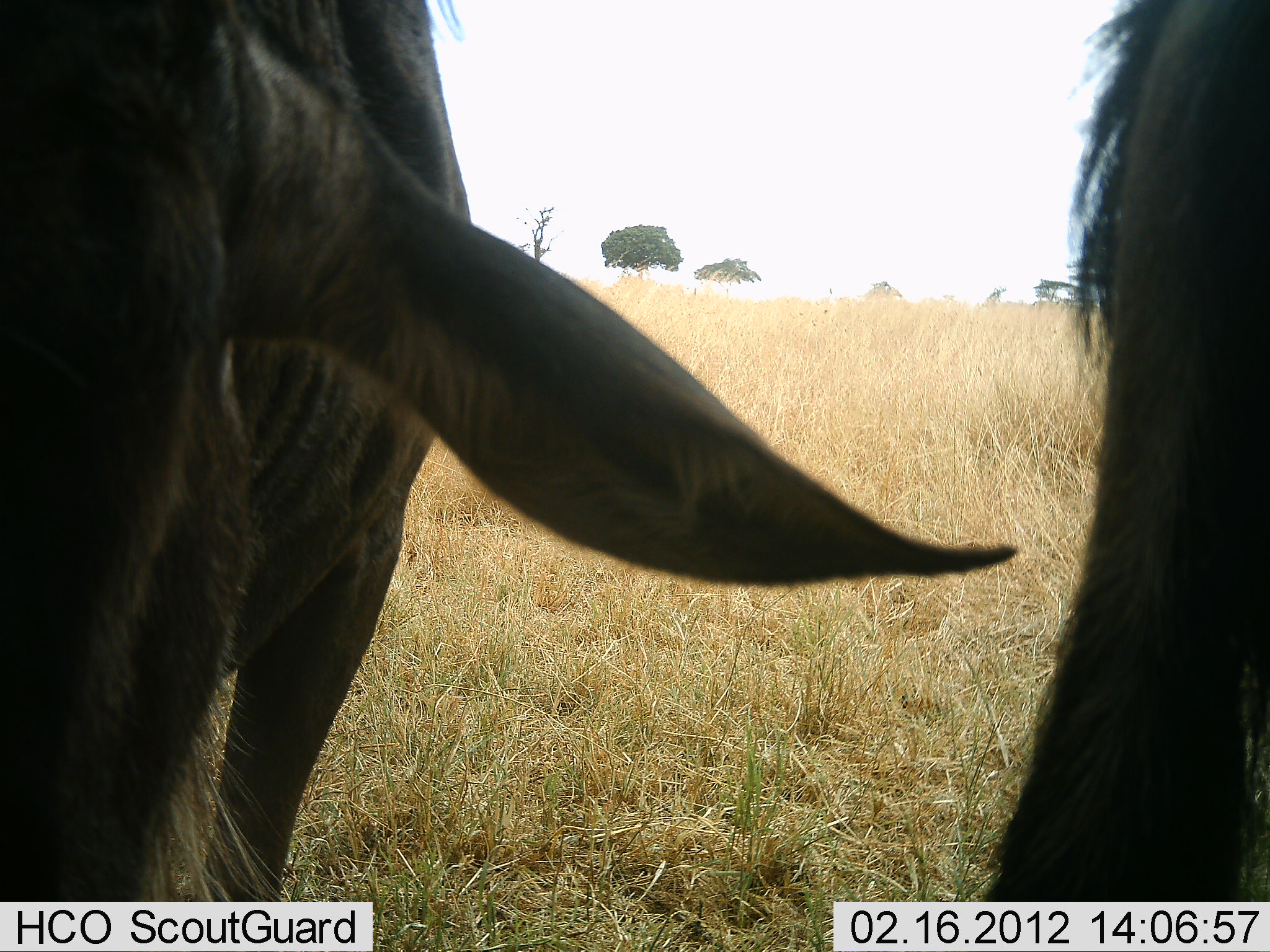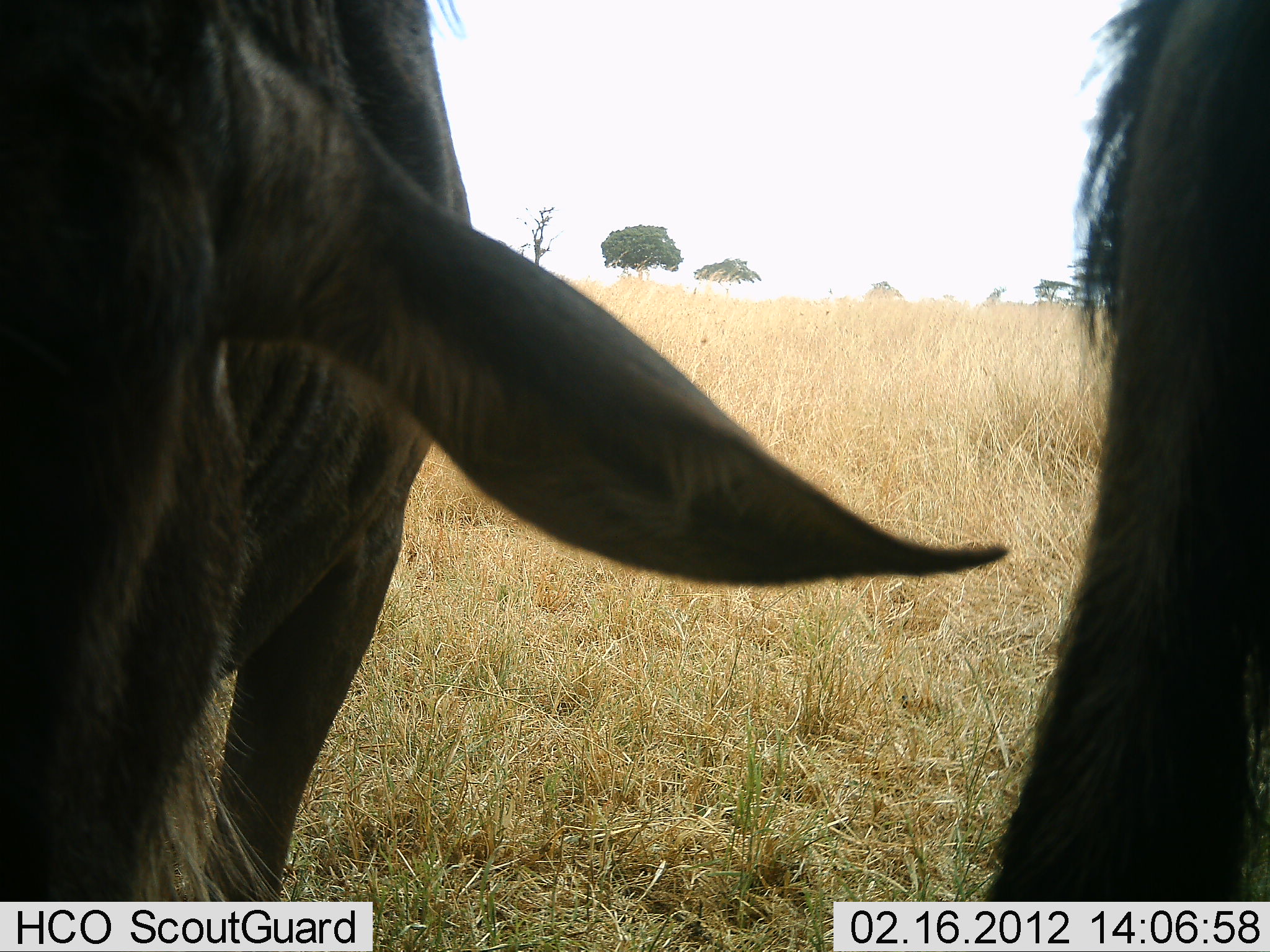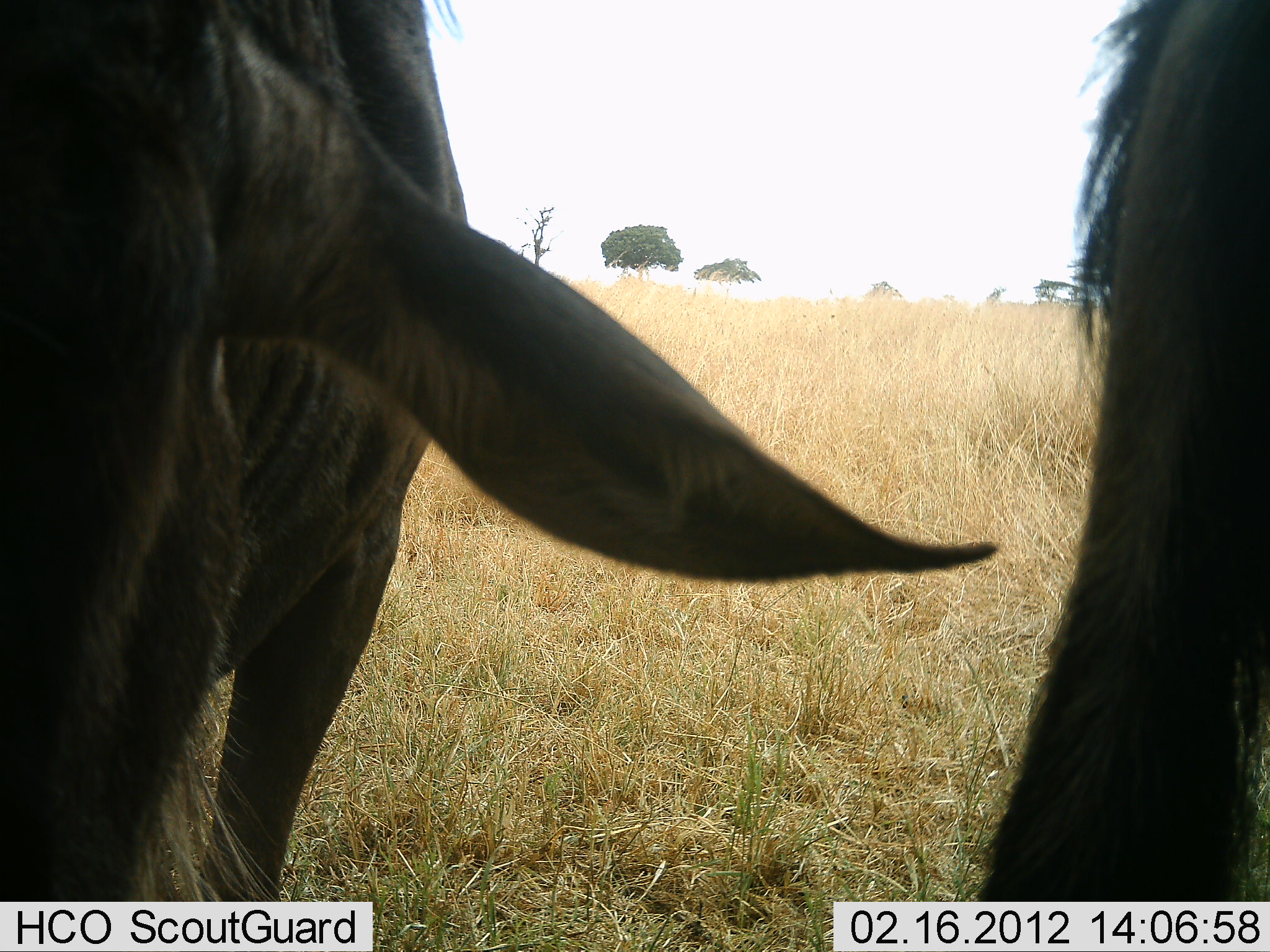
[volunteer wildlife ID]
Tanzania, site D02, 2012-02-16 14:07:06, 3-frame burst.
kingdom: Animalia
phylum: Chordata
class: Mammalia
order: Artiodactyla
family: Bovidae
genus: Connochaetes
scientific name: Connochaetes taurinus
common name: blue wildebeest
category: wildebeest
Wildebeest (blue wildebeest) (Connochaetes taurinus), count 2. Behavior (volunteer vote fractions): standing 81%, resting 0%, moving 0%, interacting 0%. Young present (vote fraction): 0%. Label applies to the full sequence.